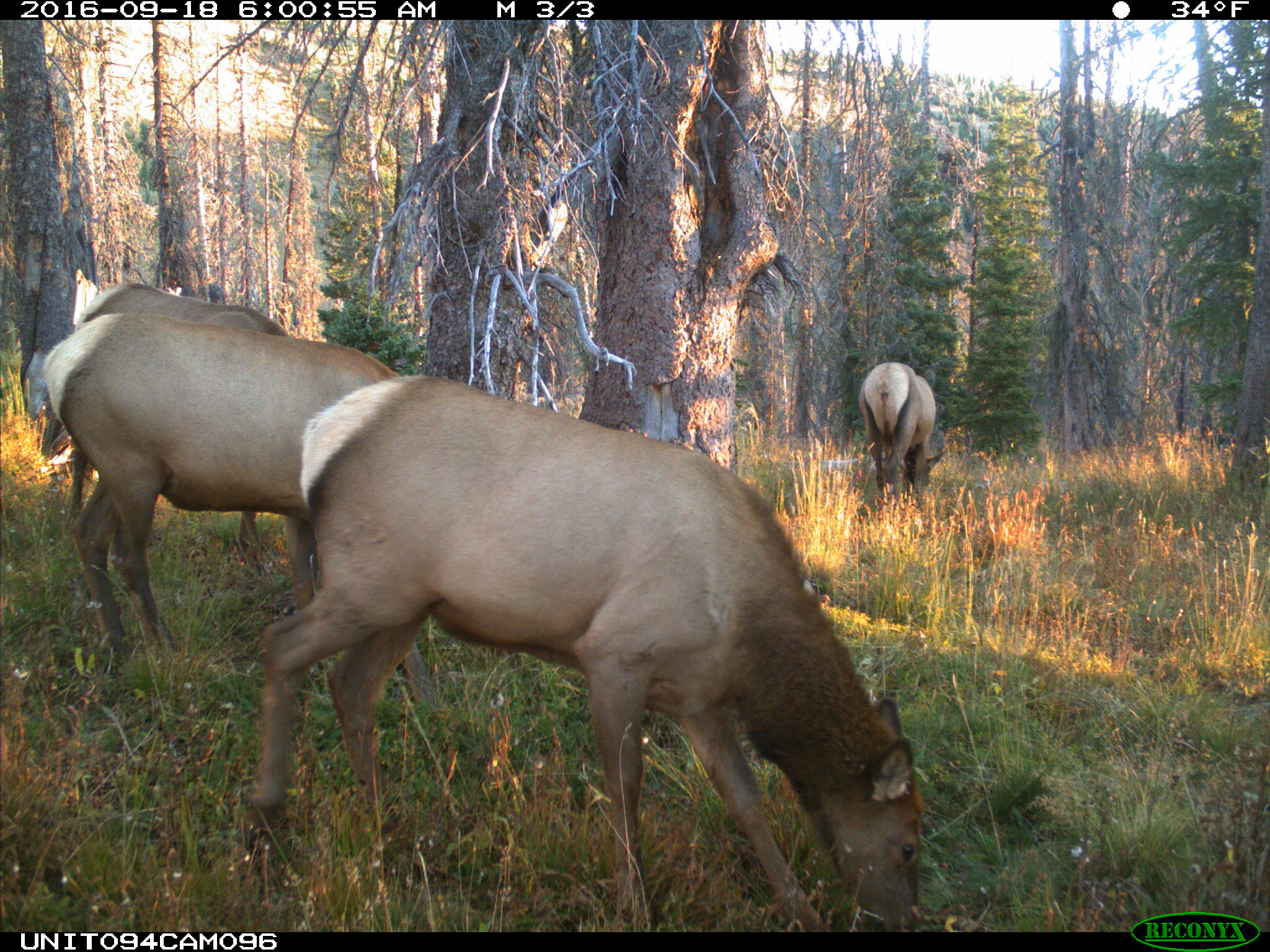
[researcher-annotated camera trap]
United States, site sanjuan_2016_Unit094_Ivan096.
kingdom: Animalia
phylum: Chordata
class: Mammalia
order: Artiodactyla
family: Cervidae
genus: Cervus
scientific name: Cervus elaphus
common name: red deer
Cervus elaphus (red deer).